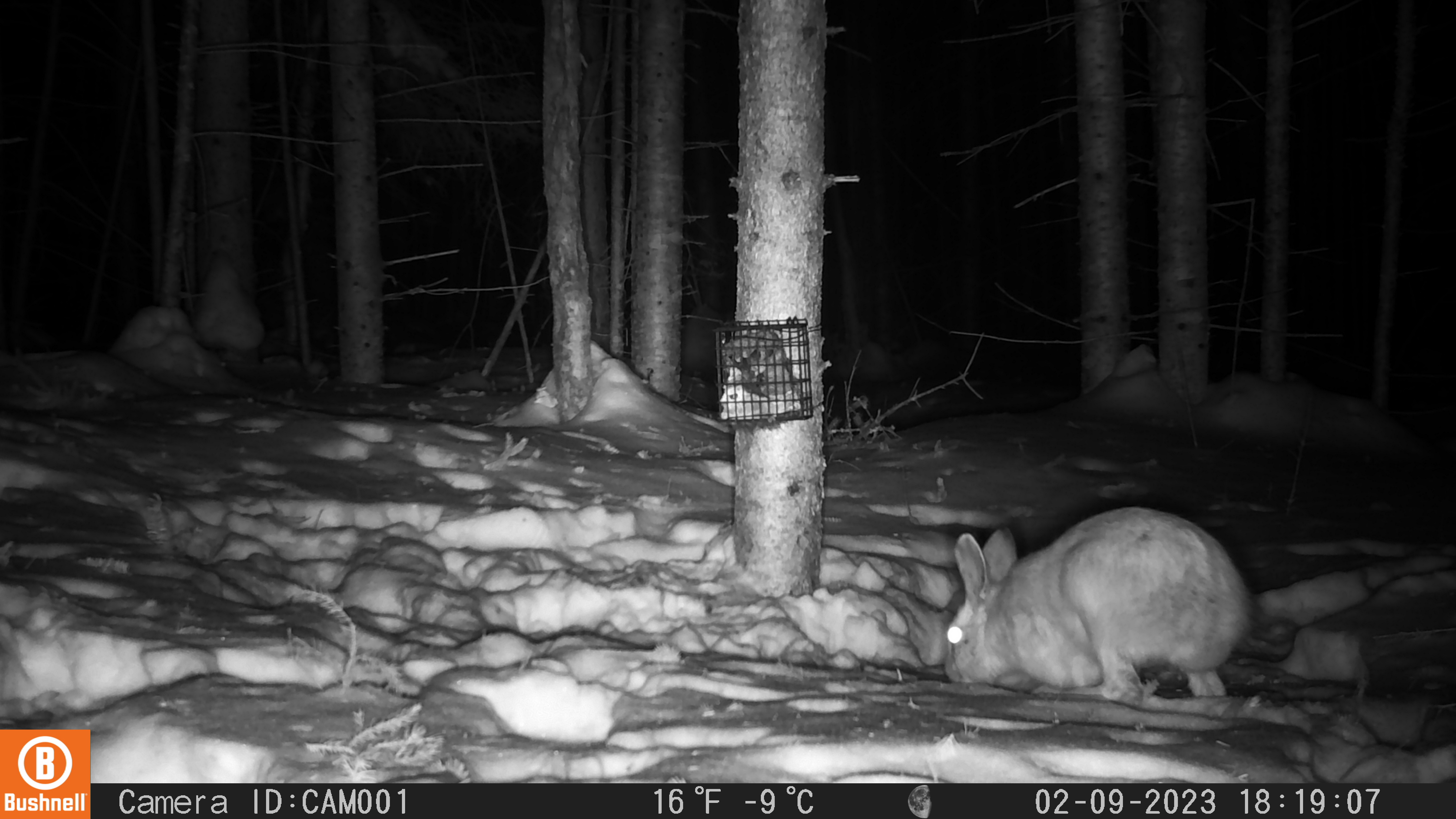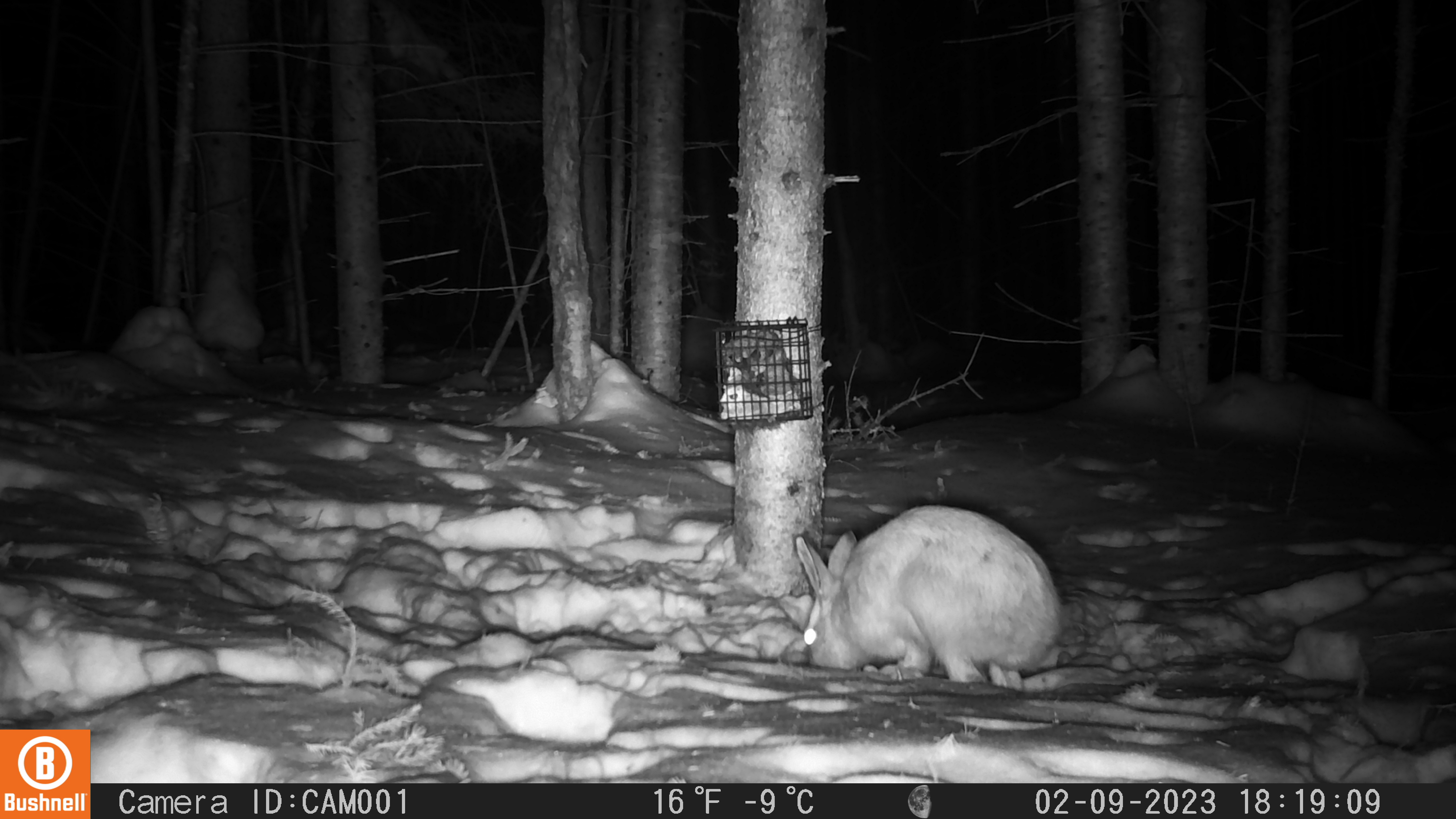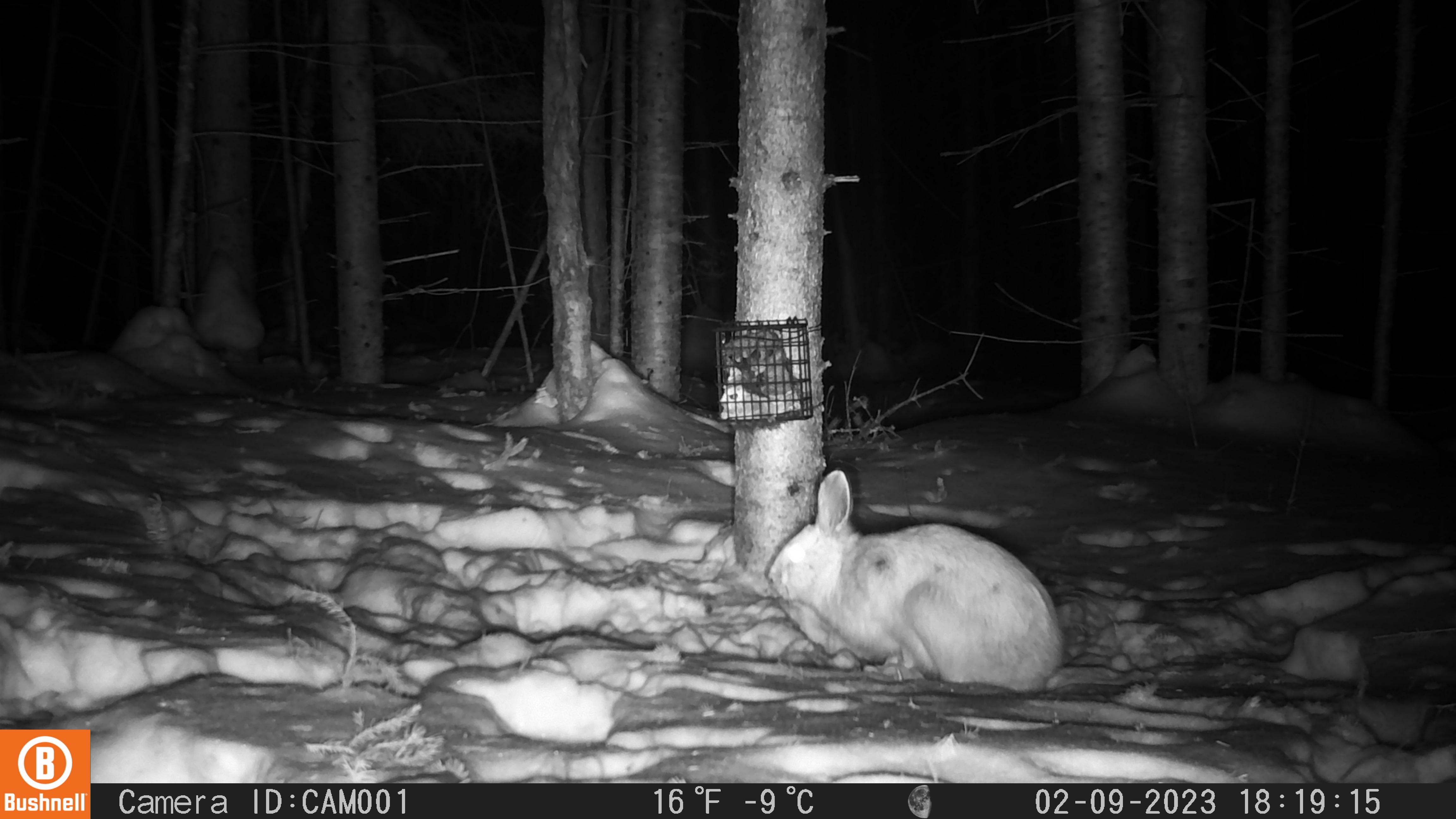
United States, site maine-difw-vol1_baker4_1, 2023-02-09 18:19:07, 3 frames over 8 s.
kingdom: Animalia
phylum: Chordata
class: Mammalia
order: Lagomorpha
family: Leporidae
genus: Lepus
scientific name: Lepus americanus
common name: snowshoe hare